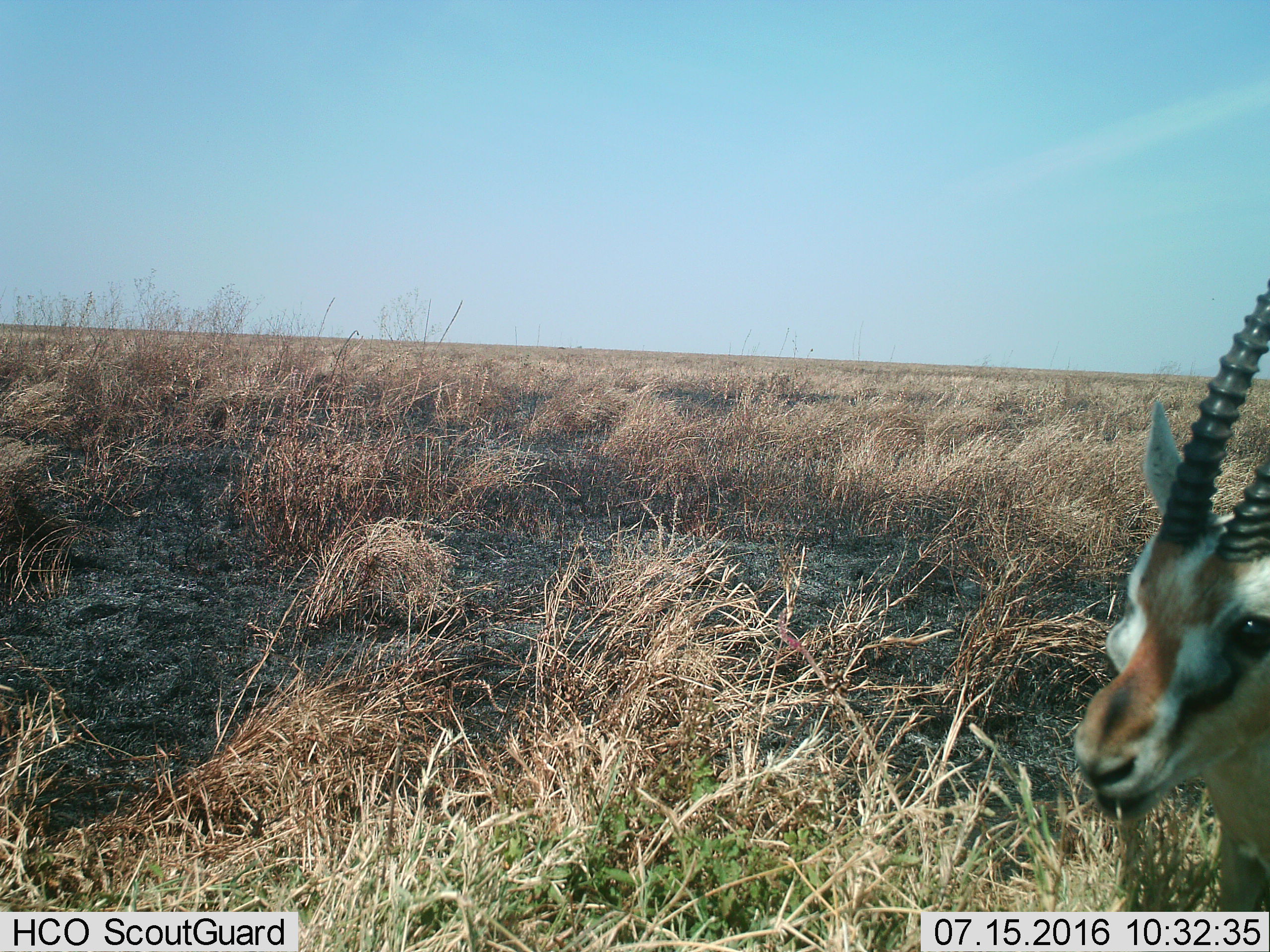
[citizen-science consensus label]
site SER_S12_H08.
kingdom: Animalia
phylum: Chordata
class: Mammalia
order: Artiodactyla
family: Bovidae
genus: Eudorcas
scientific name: Eudorcas thomsonii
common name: thomson's gazelle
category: gazellethomsons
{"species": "gazellethomsons (thomson's gazelle) (Eudorcas thomsonii)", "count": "1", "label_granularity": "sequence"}